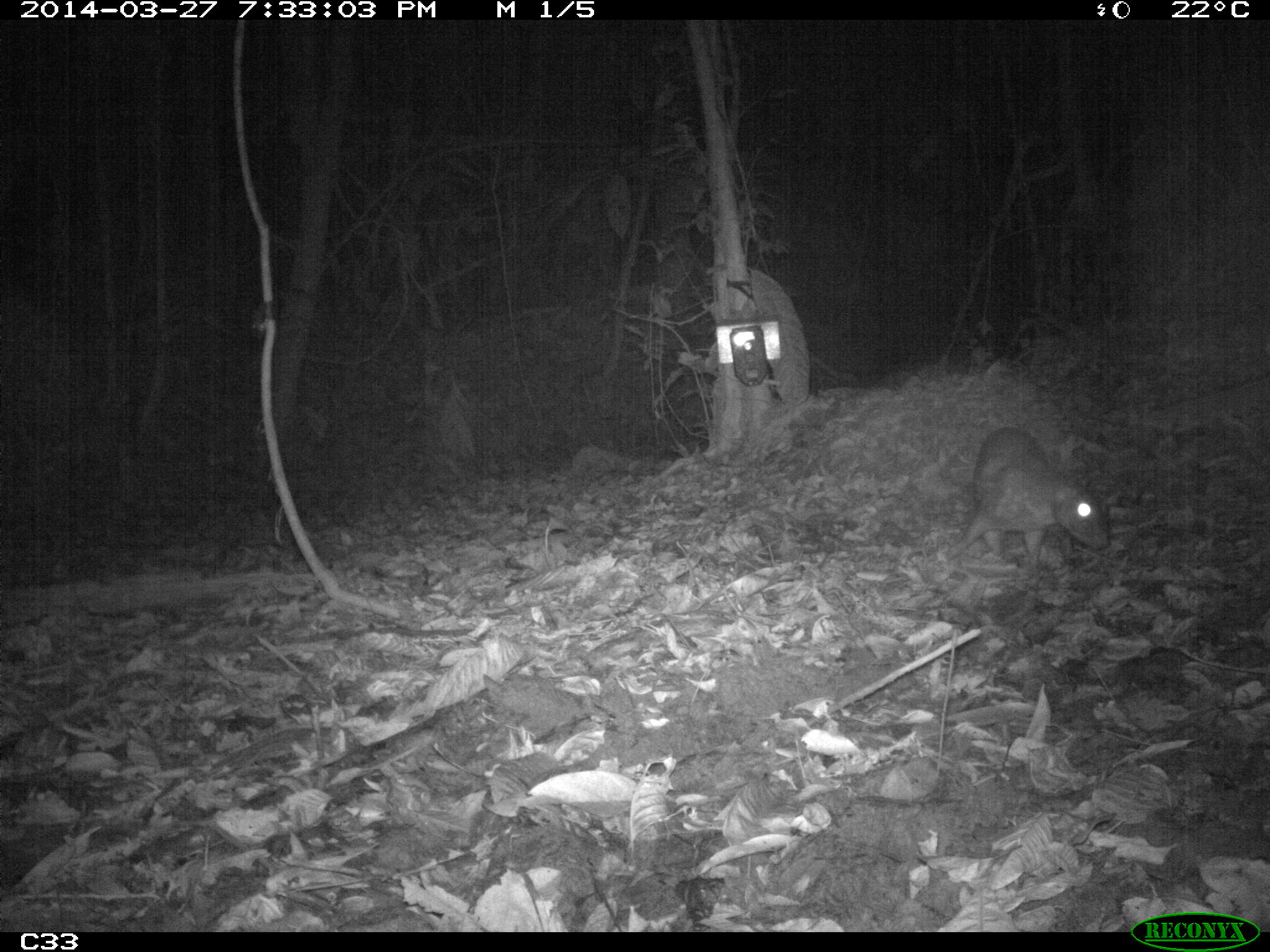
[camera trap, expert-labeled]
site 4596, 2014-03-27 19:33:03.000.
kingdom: Animalia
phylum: Chordata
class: Mammalia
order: Rodentia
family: Cuniculidae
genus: Cuniculus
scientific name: Cuniculus paca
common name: spotted paca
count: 1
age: adult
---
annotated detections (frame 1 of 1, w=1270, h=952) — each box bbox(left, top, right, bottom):
cuniculus paca: bbox(943, 427, 1111, 579)